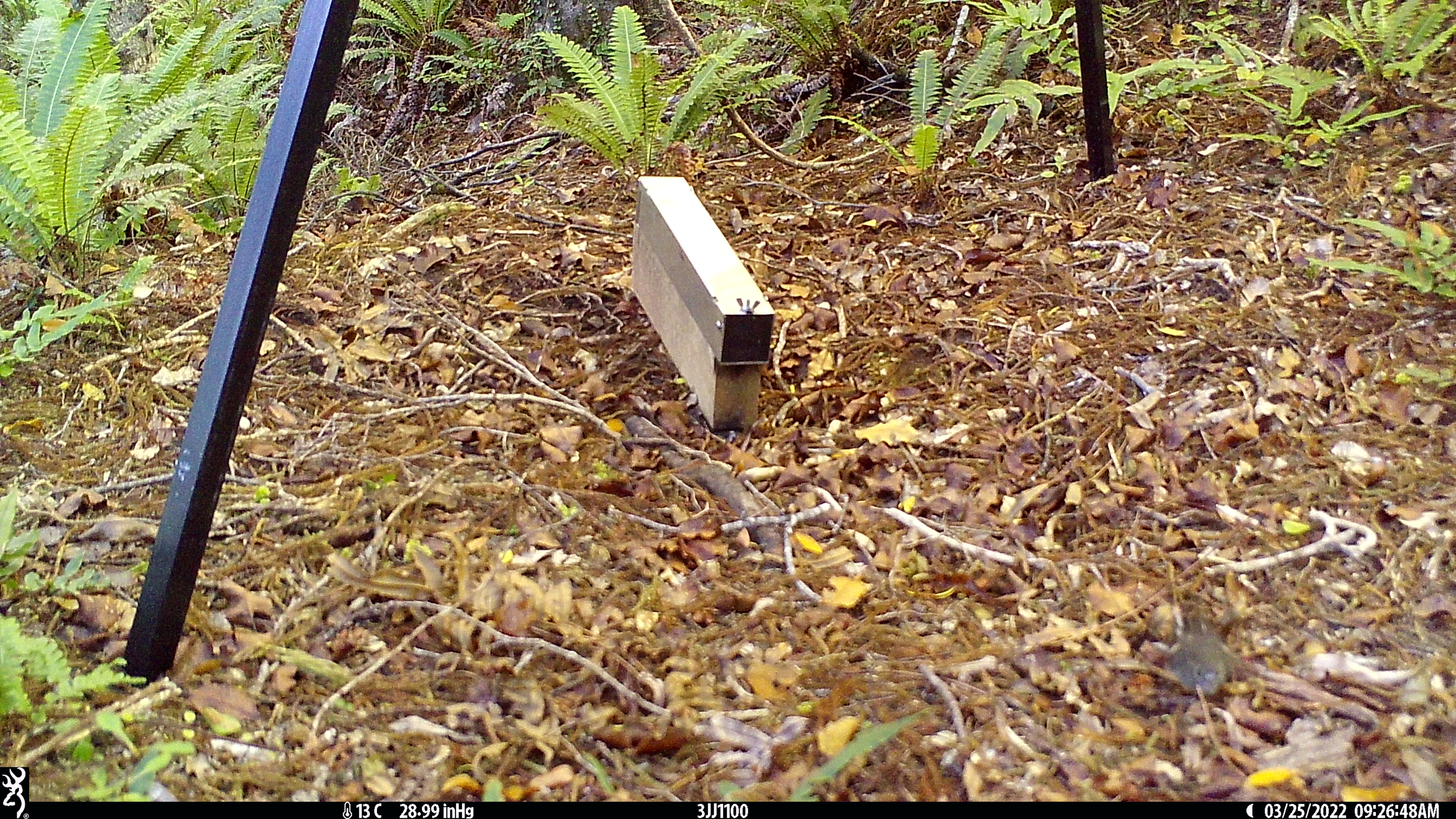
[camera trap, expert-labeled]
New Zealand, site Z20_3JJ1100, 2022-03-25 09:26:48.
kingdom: Animalia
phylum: Chordata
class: Aves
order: Passeriformes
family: Petroicidae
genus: Petroica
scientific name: Petroica macrocephala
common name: tomtit